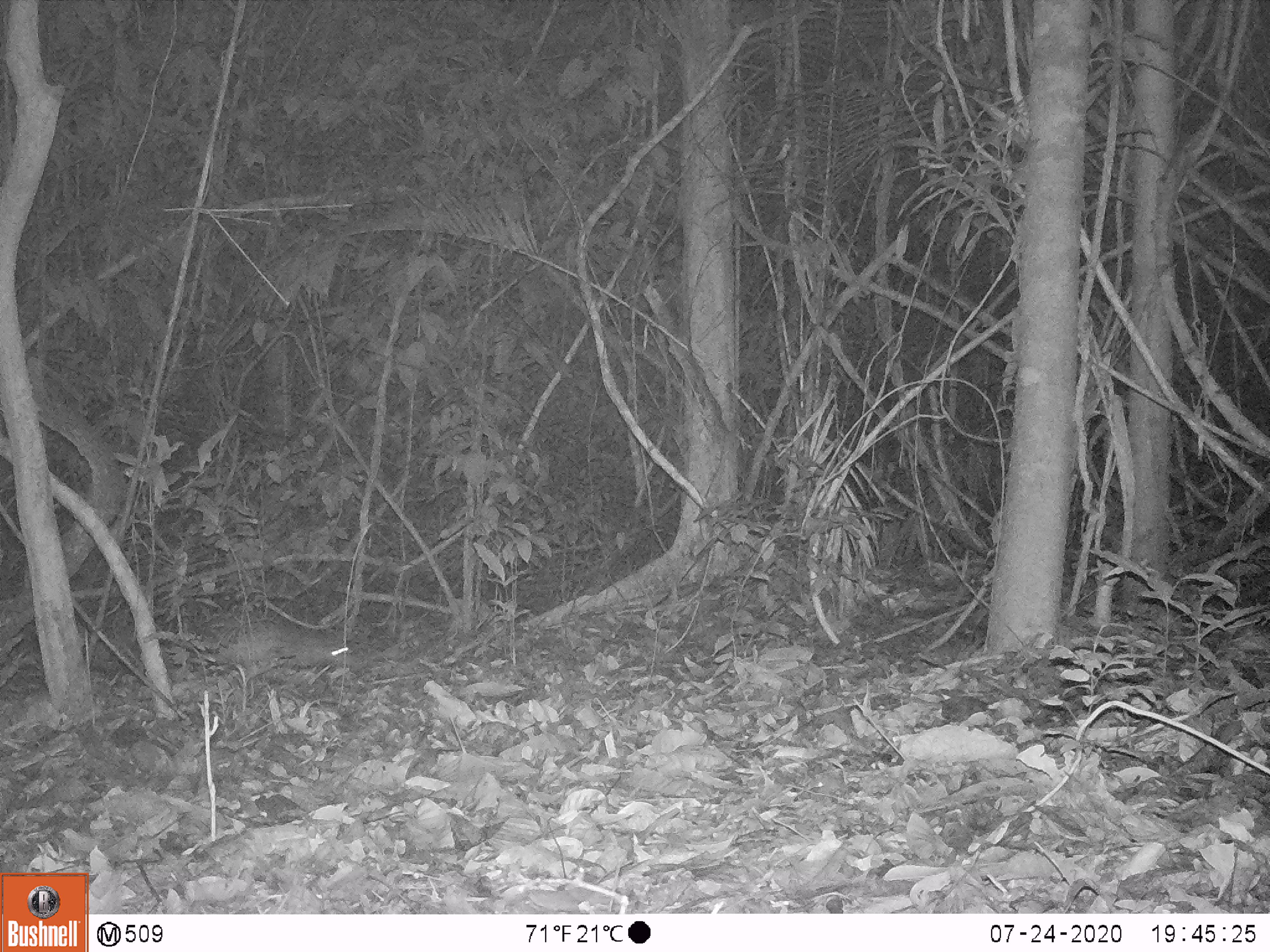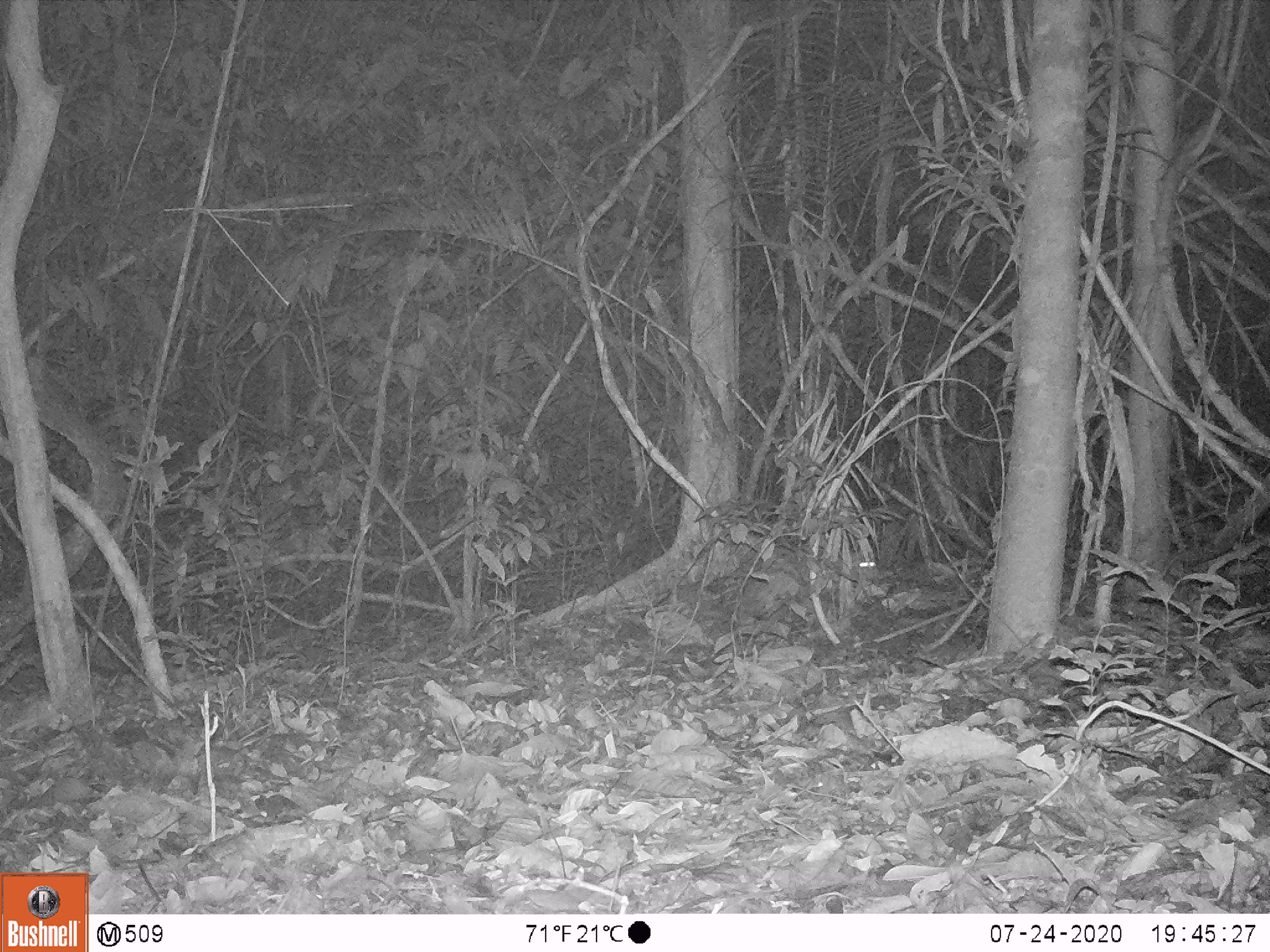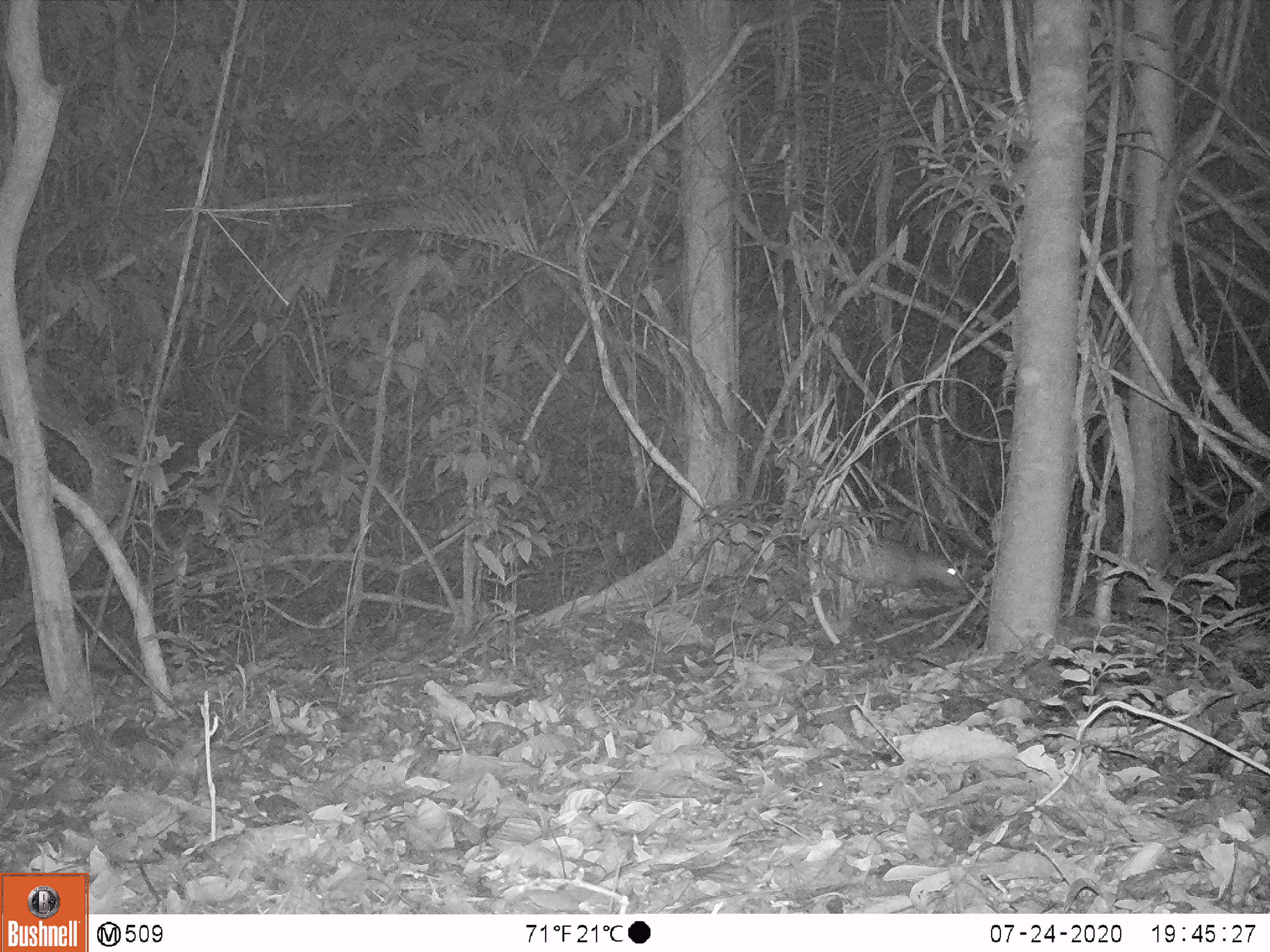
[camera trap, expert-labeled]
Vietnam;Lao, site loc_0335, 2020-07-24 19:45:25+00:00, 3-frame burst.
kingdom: Animalia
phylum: Chordata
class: Mammalia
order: Rodentia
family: Hystricidae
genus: Atherurus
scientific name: Atherurus macrourus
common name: asiatic brush-tailed porcupine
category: asiatic brush tailed porcupine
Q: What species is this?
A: Asiatic brush tailed porcupine (asiatic brush-tailed porcupine) (Atherurus macrourus).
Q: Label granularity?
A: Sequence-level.